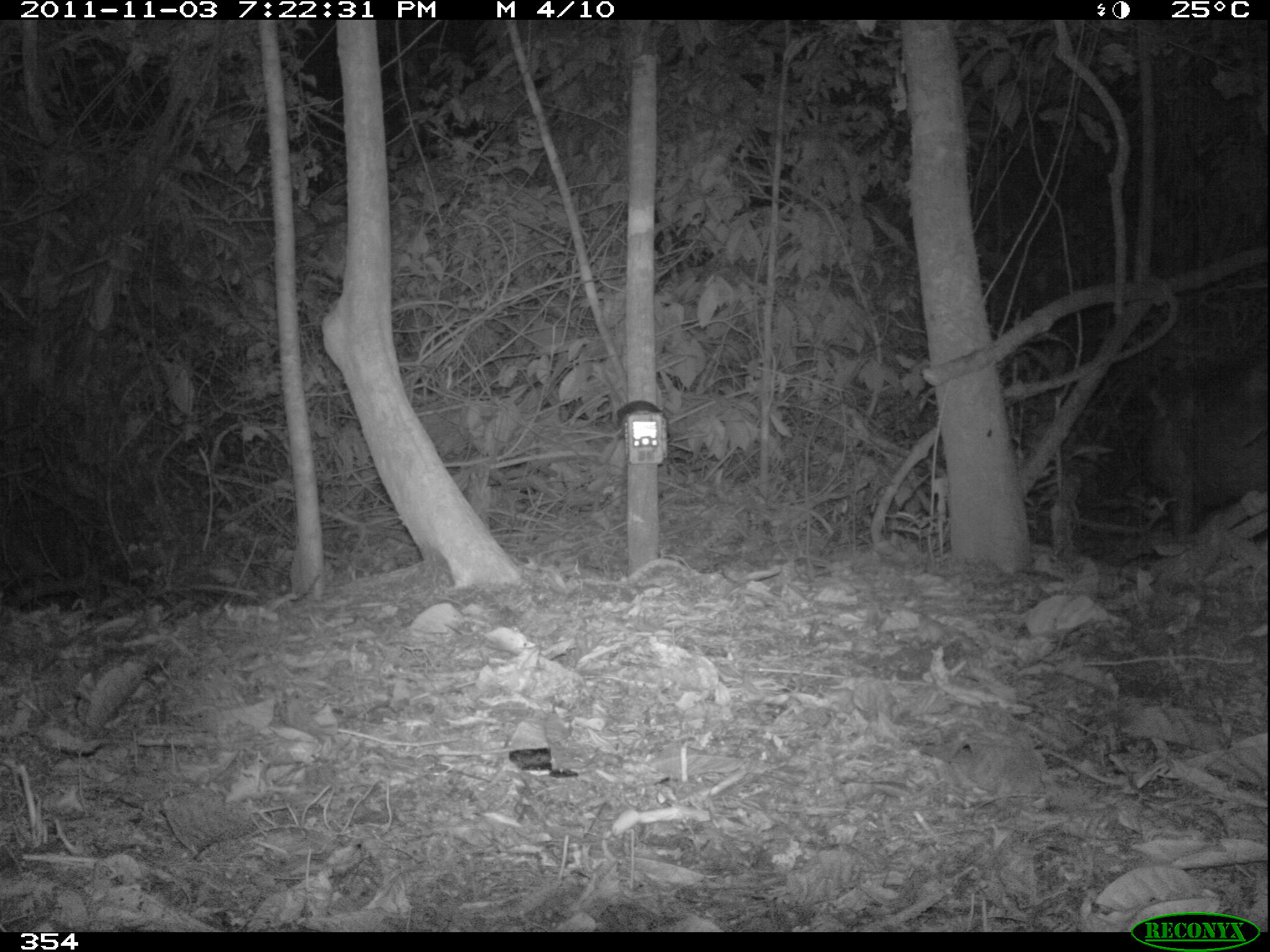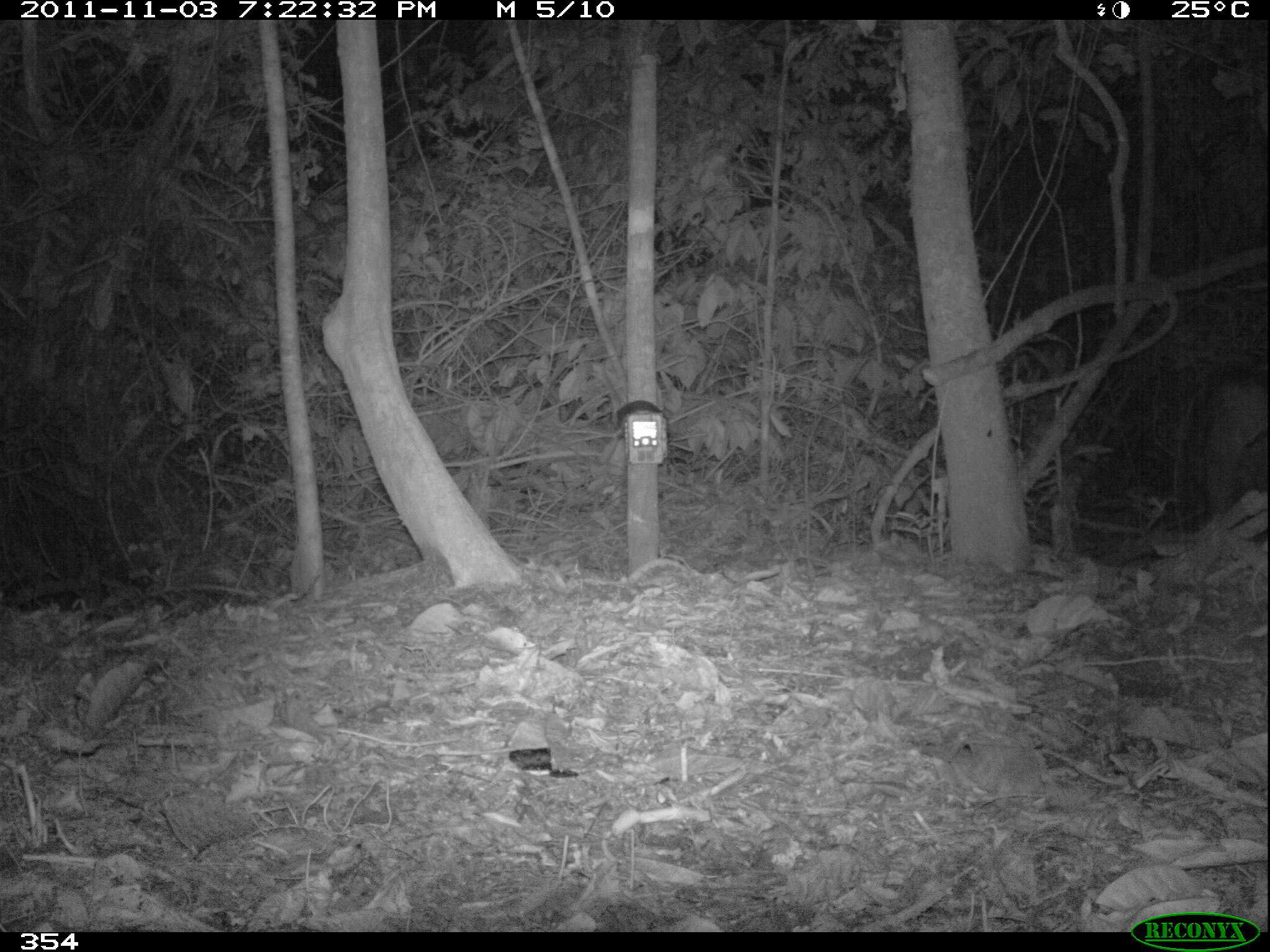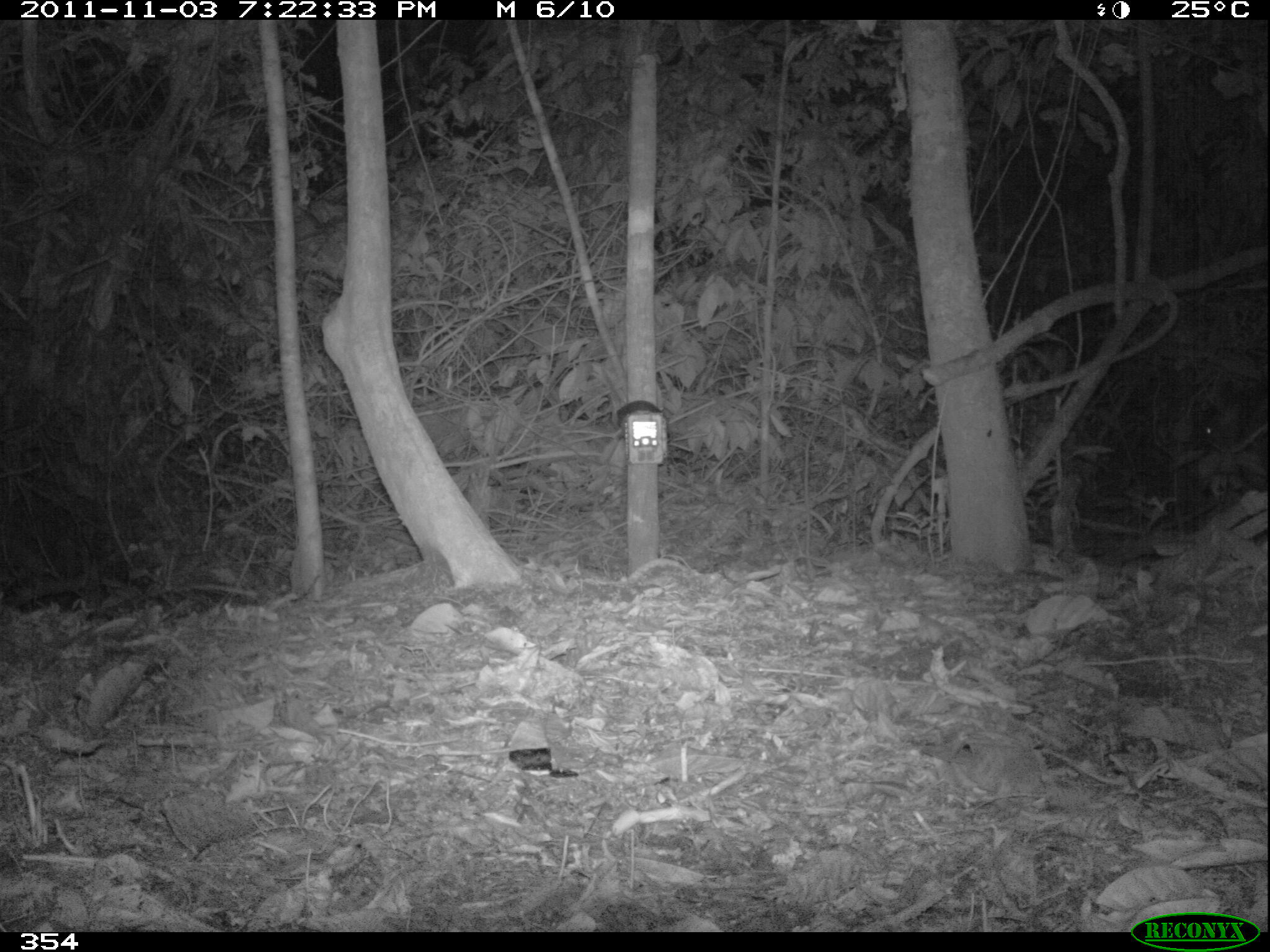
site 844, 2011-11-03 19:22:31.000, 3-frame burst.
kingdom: Animalia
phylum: Chordata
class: Mammalia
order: Artiodactyla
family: Tayassuidae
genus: Tayassu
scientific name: Tayassu pecari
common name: white-lipped peccary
Tayassu pecari (white-lipped peccary).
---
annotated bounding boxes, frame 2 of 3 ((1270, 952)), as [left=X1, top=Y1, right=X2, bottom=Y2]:
tayassu pecari: [left=1194, top=359, right=1270, bottom=525]